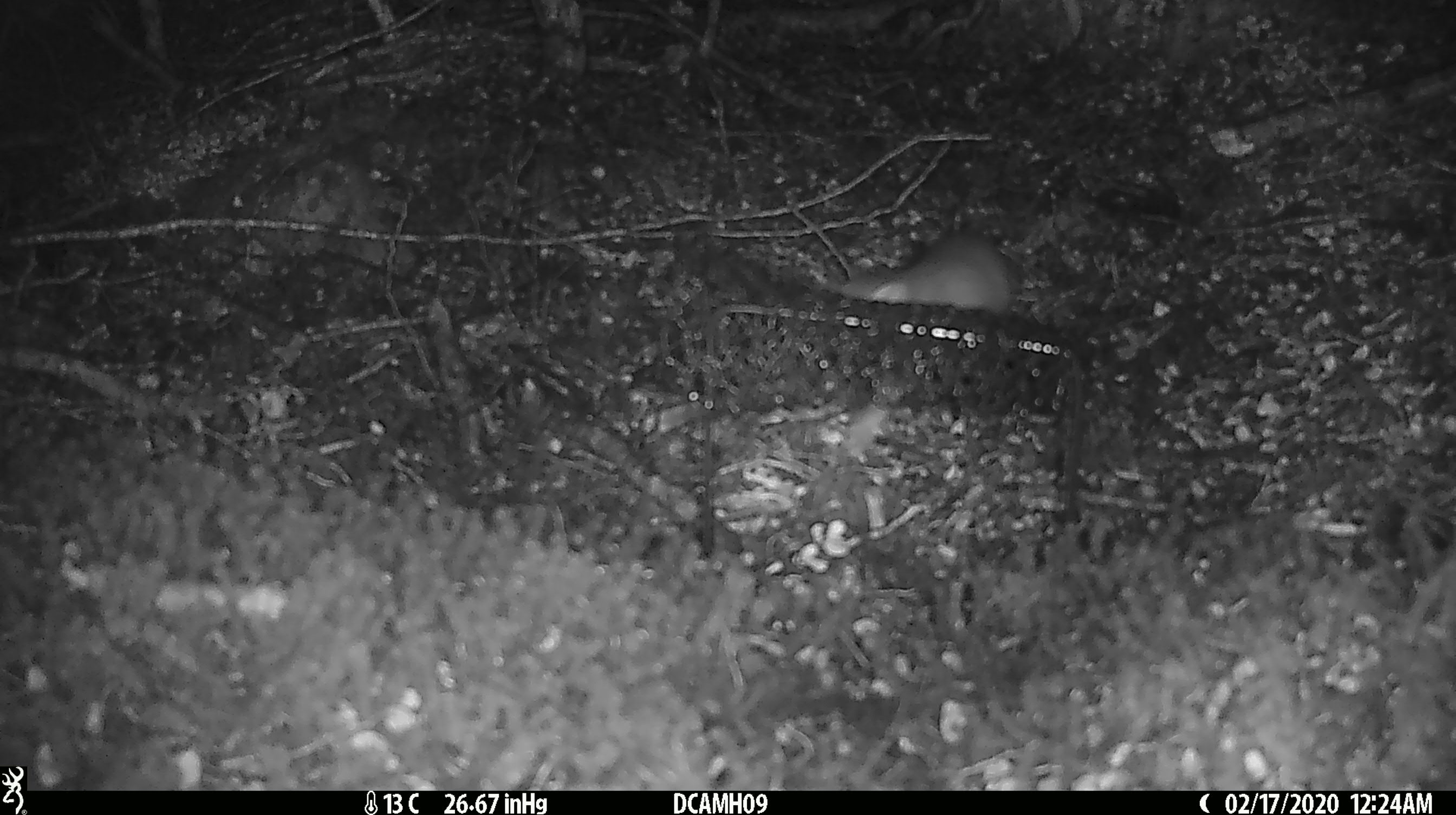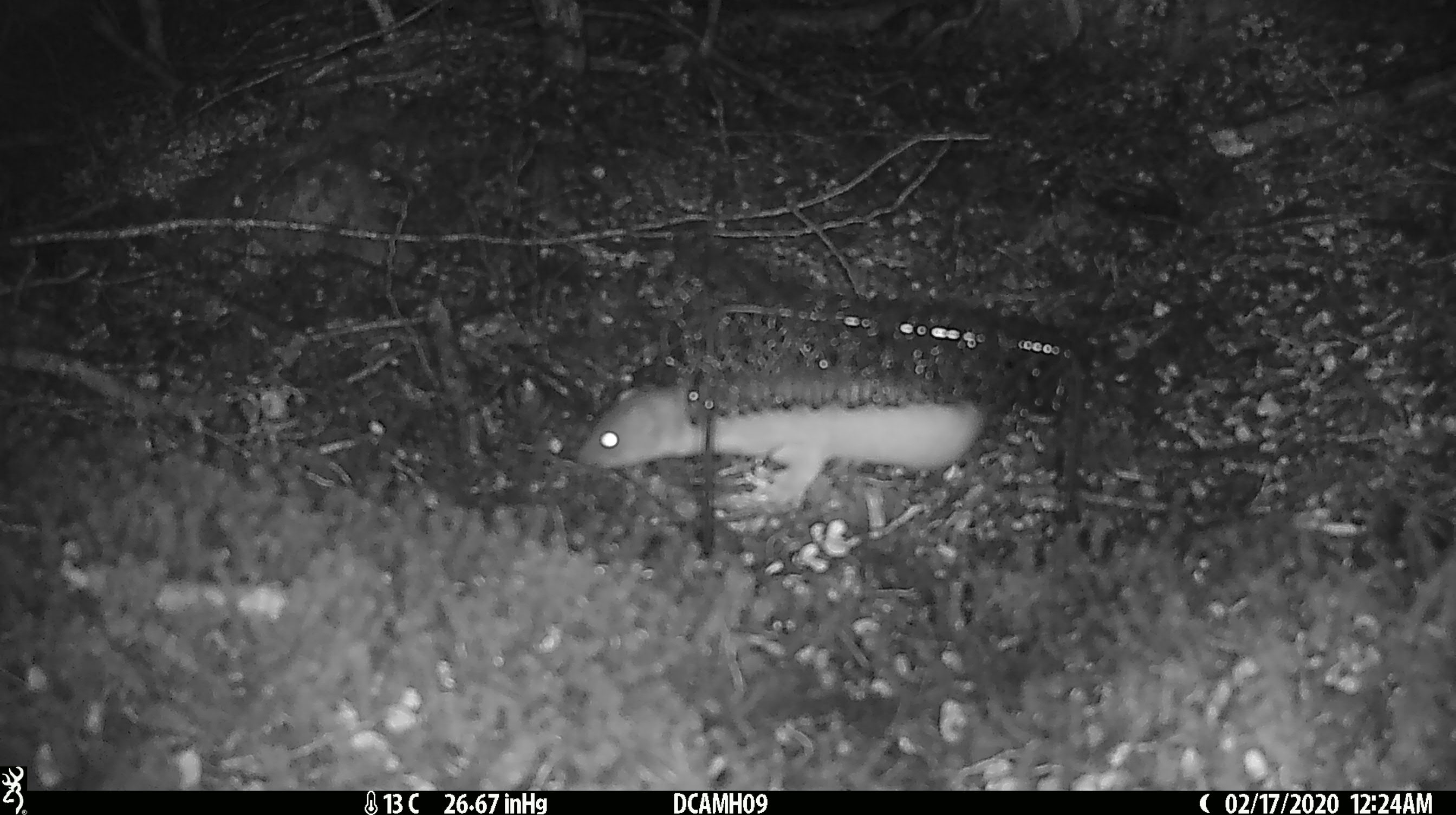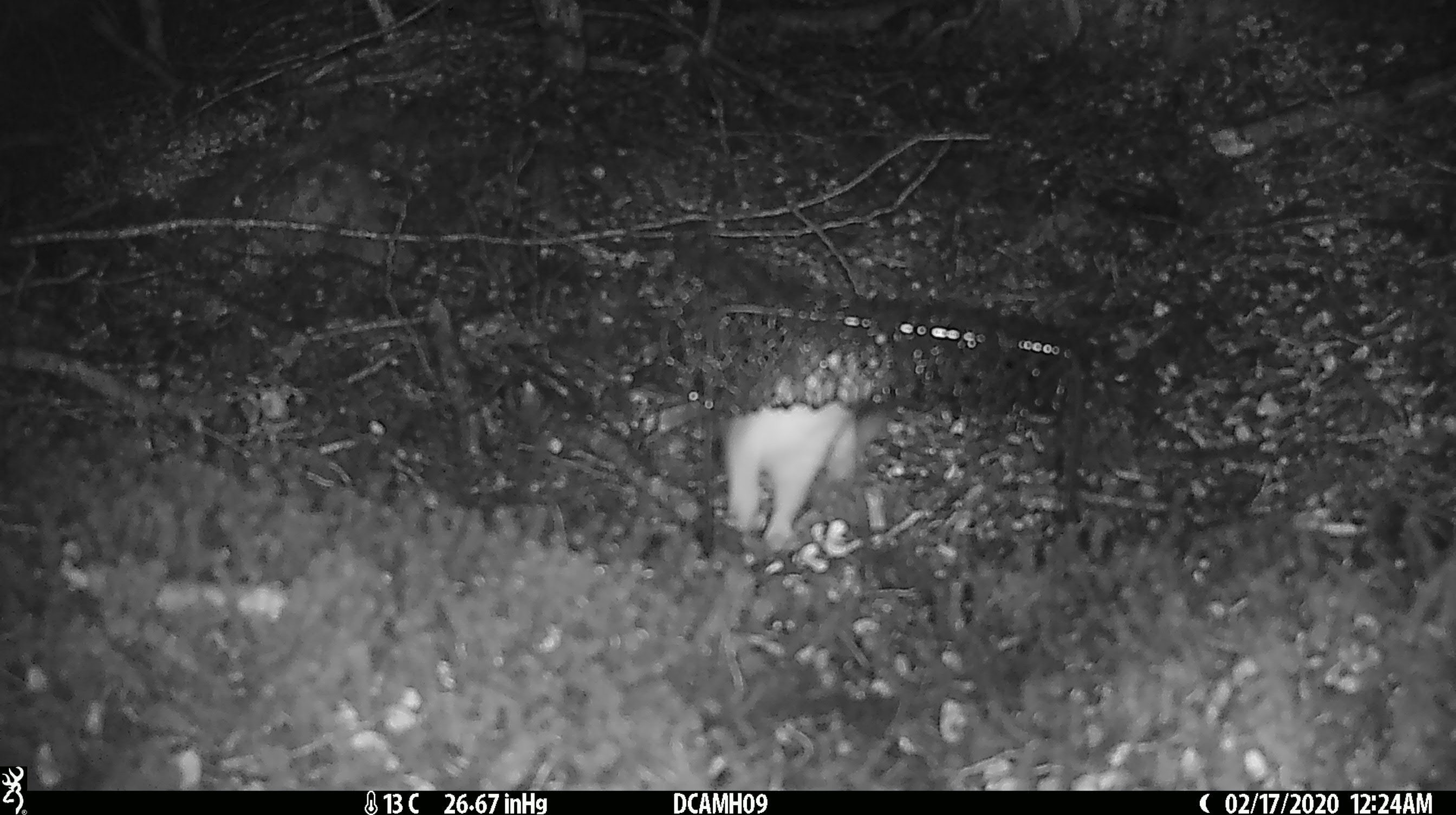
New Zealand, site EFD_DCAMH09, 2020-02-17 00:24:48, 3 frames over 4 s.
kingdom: Animalia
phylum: Chordata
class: Mammalia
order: Carnivora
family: Mustelidae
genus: Mustela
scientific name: Mustela erminea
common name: stoat